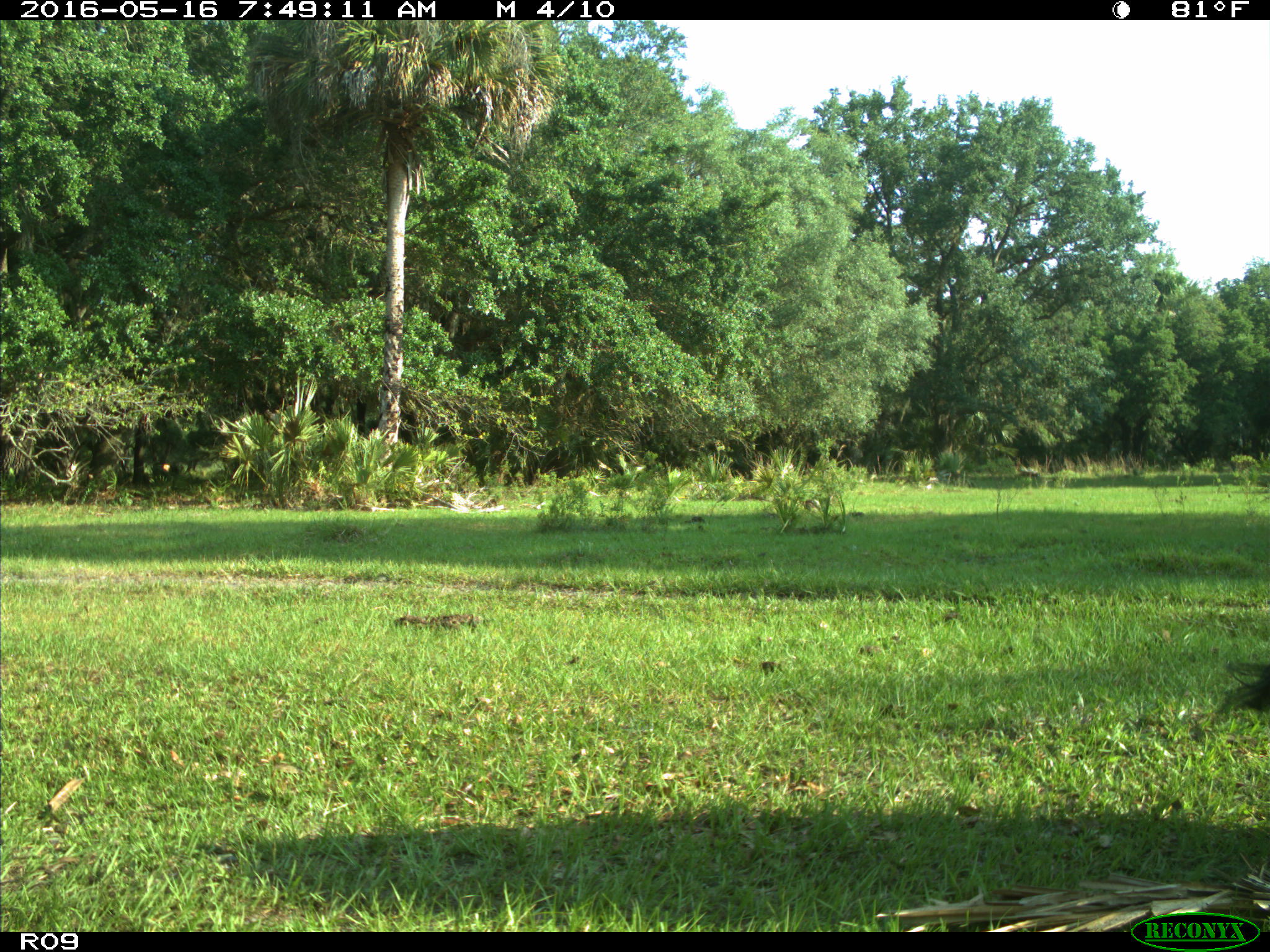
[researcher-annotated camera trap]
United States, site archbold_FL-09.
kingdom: Animalia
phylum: Chordata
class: Mammalia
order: Artiodactyla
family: Bovidae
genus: Bos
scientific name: Bos taurus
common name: domestic cow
Bos taurus (domestic cow).